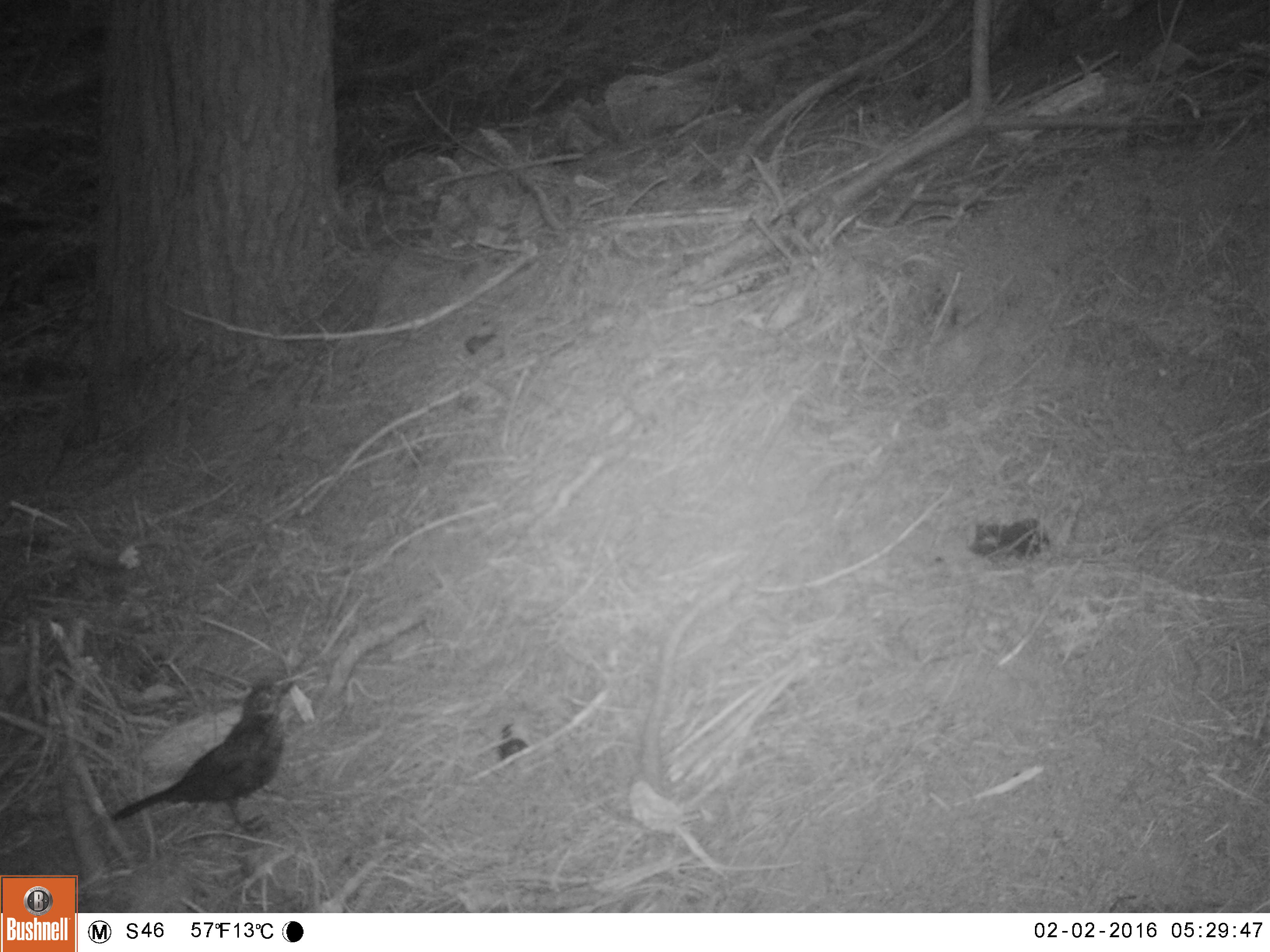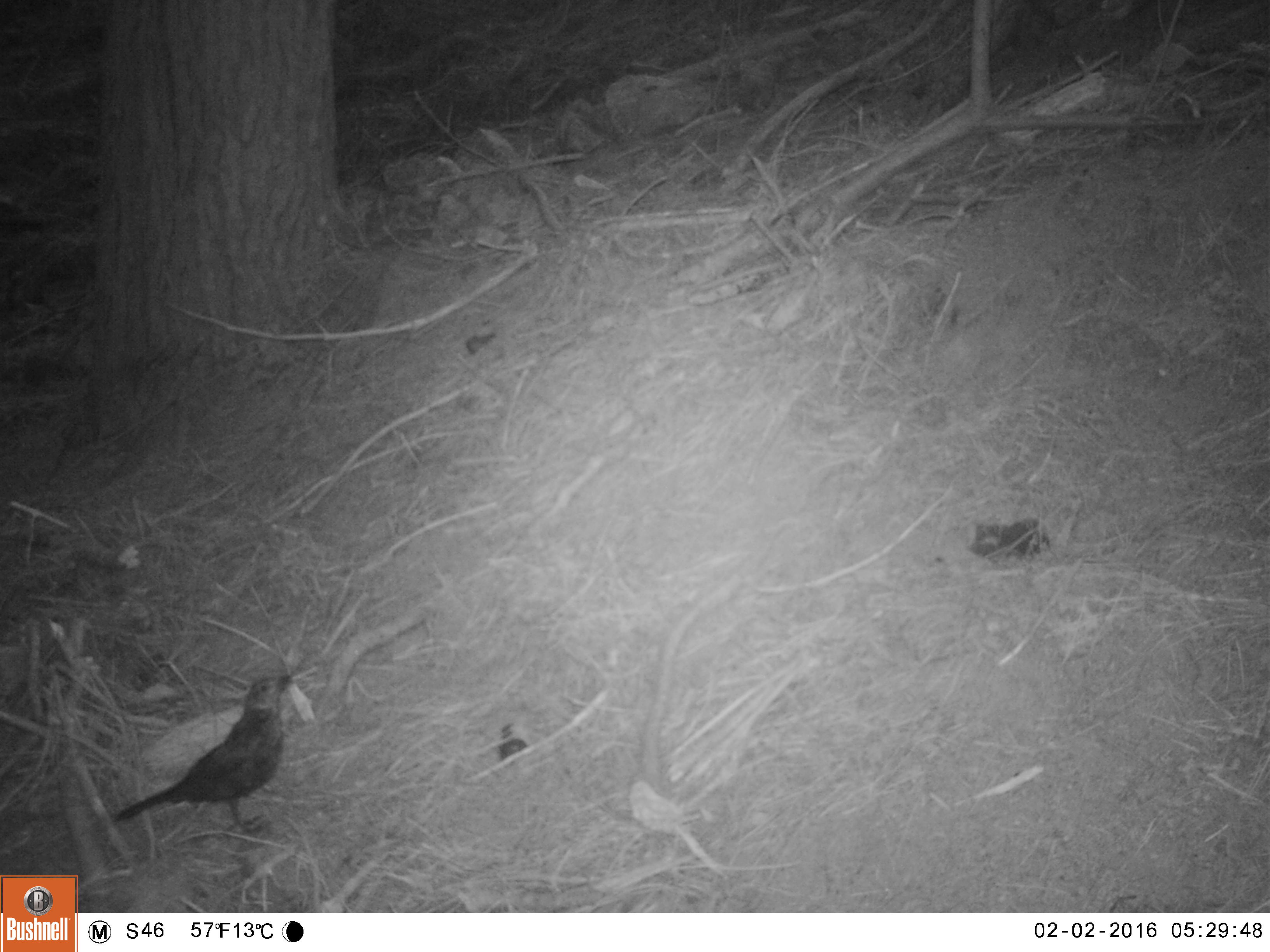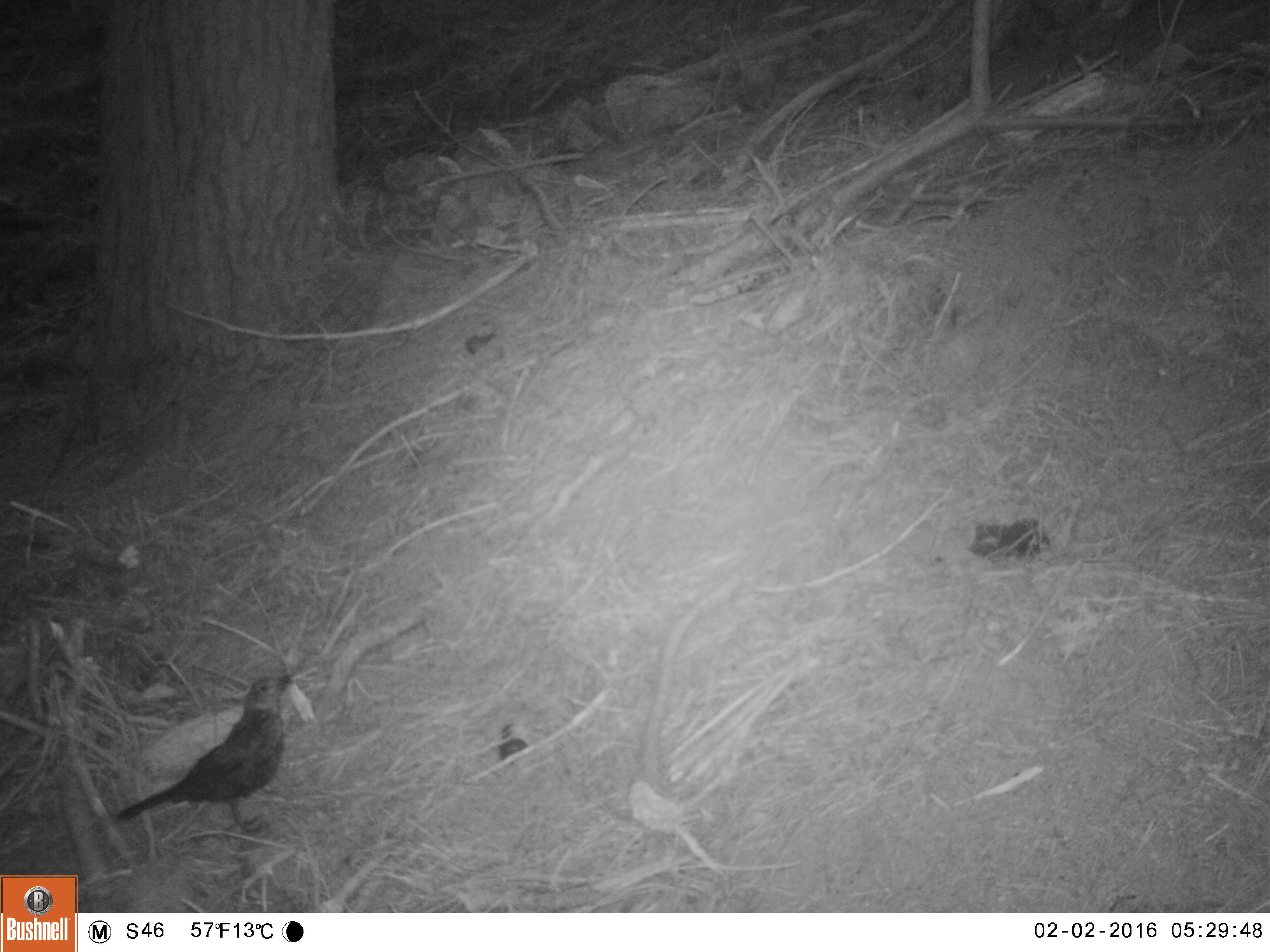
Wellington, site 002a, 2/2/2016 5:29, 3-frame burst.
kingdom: Animalia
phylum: Chordata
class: Aves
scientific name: Aves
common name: bird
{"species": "bird (Aves)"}